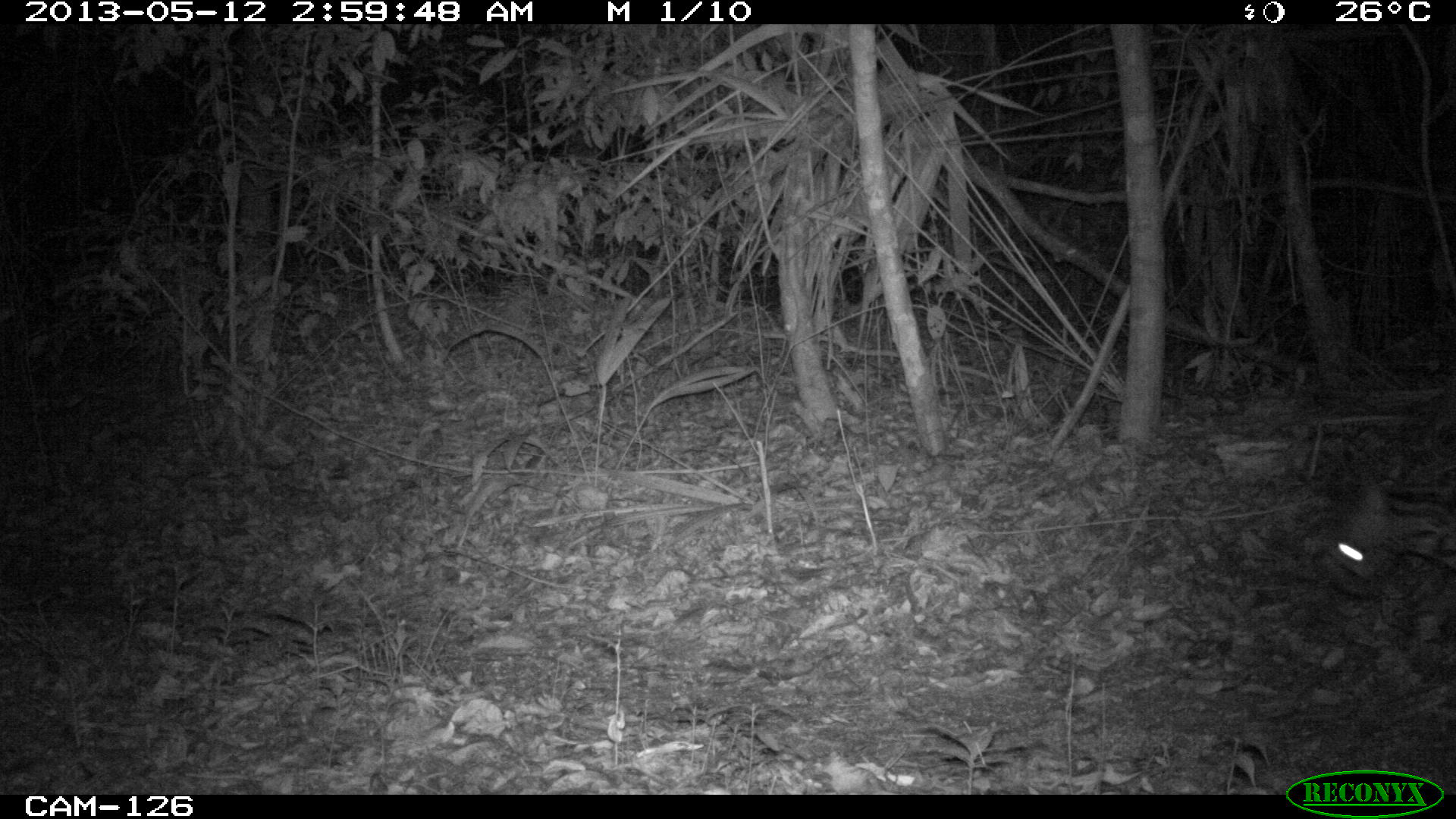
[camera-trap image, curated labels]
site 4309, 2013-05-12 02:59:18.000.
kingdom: Animalia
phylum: Chordata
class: Mammalia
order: Carnivora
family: Felidae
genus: Leopardus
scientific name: Leopardus pardalis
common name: ocelot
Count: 1.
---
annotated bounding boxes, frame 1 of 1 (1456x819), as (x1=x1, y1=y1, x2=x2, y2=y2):
leopardus pardalis: (x1=1318, y1=467, x2=1456, y2=602)